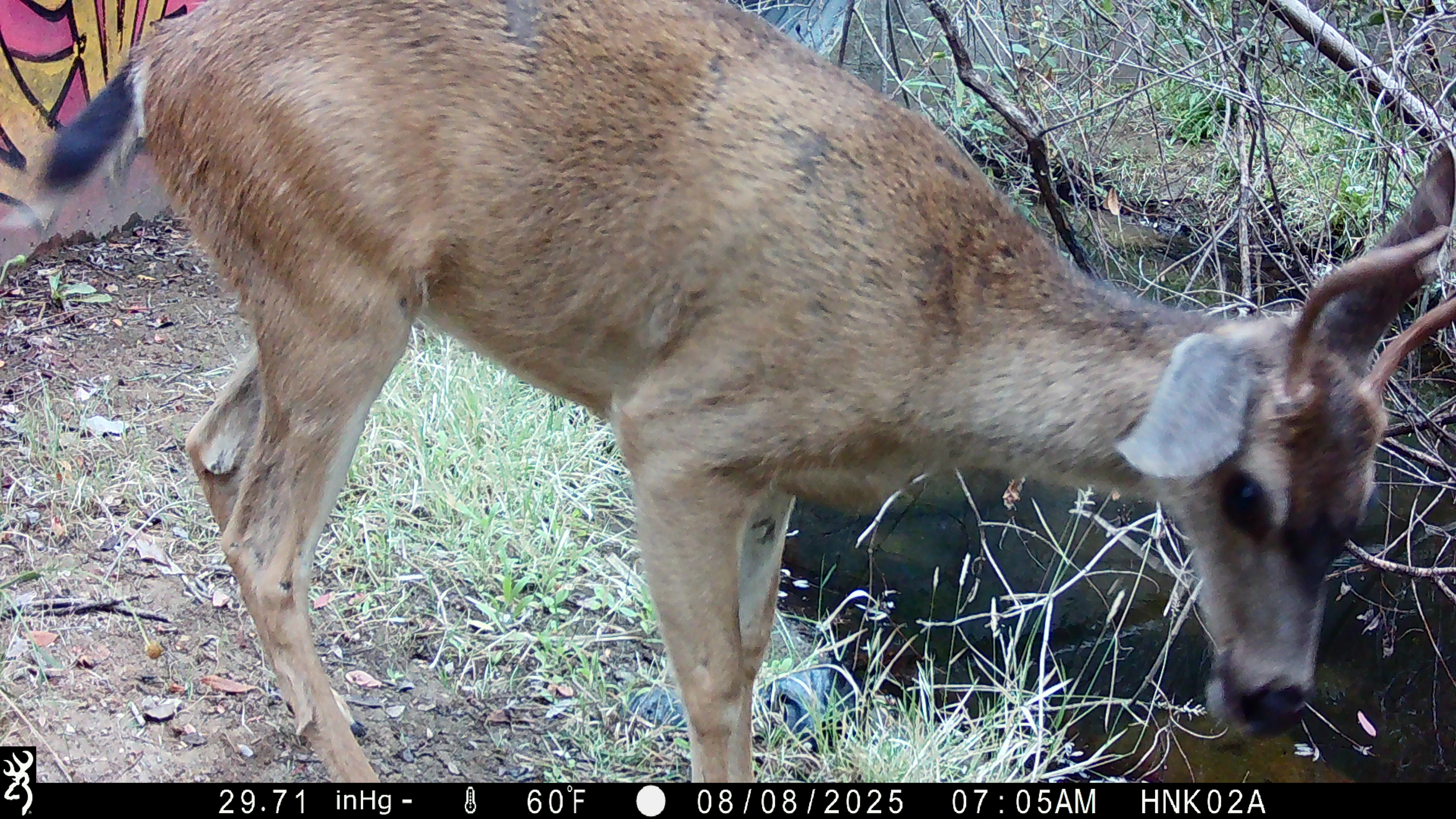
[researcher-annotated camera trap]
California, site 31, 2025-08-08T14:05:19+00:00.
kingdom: Animalia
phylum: Chordata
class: Mammalia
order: Artiodactyla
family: Cervidae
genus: Odocoileus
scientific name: Odocoileus hemionus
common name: mule deer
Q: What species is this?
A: Mule deer (Odocoileus hemionus).